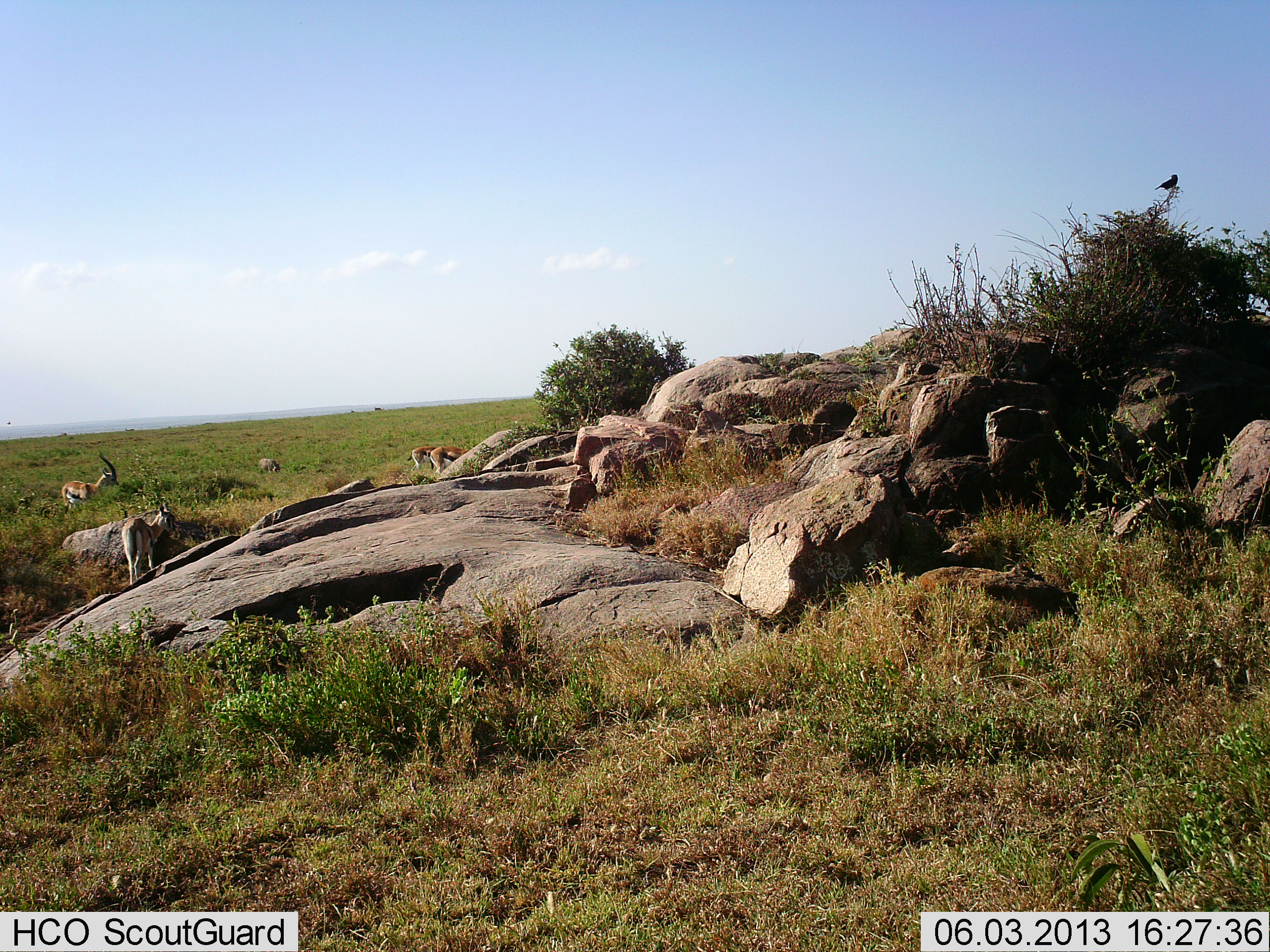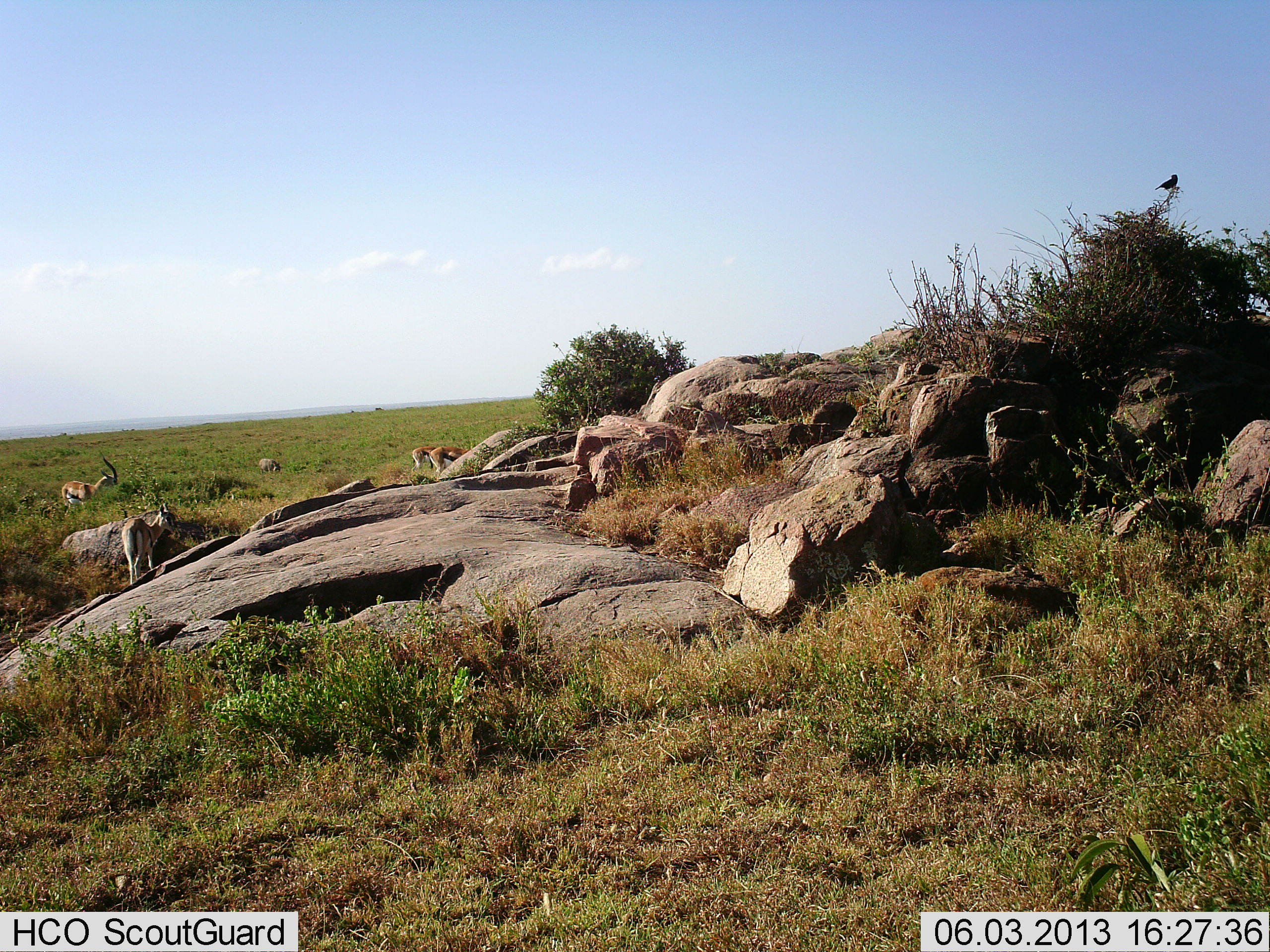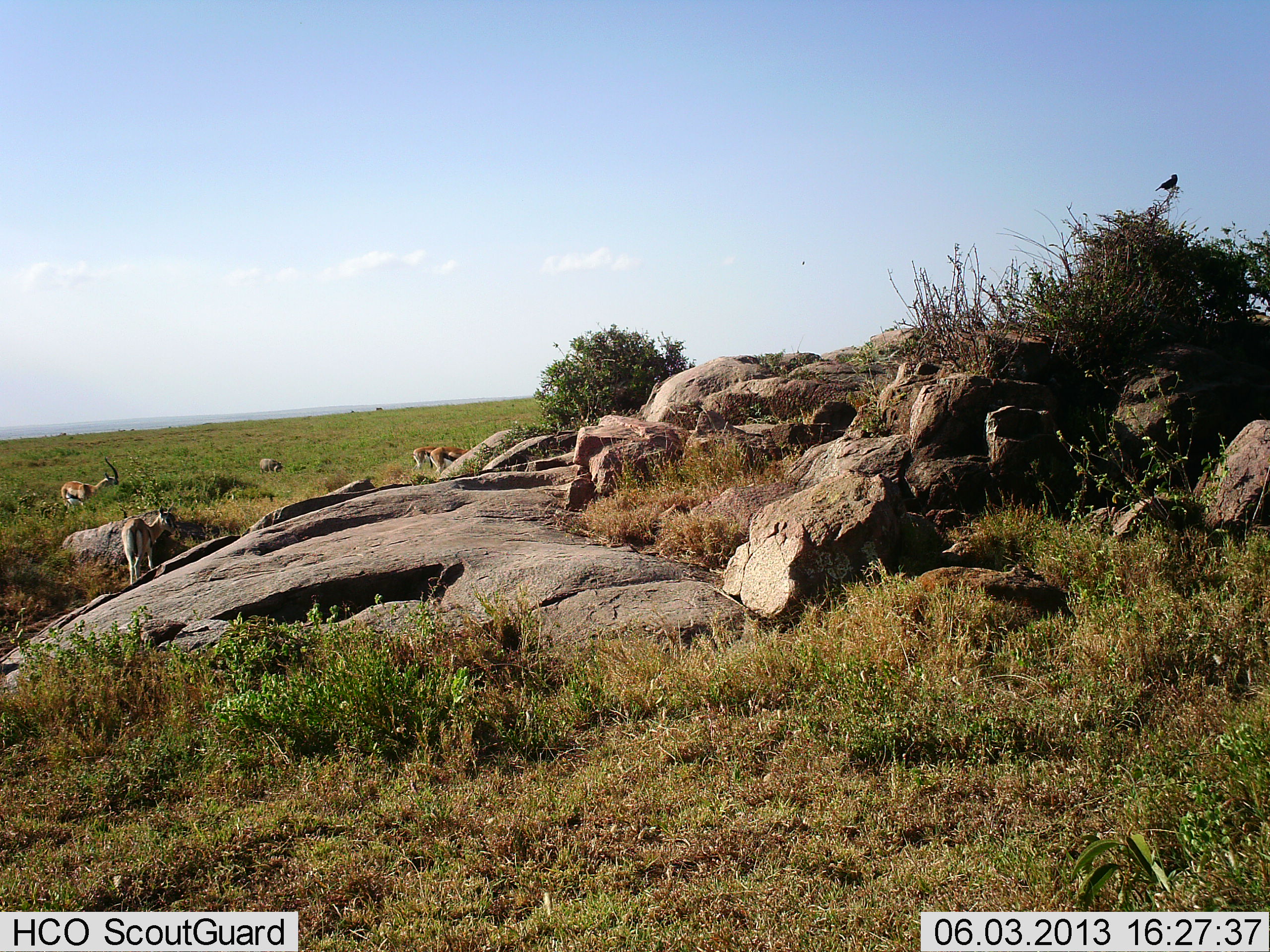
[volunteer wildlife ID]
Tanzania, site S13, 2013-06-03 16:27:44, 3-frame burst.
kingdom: Animalia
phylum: Chordata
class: Mammalia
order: Artiodactyla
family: Bovidae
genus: Eudorcas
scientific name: Eudorcas thomsonii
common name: thomson's gazelle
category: gazellethomsons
Gazellethomsons (thomson's gazelle) (Eudorcas thomsonii), count 4. Behavior (volunteer vote fractions): standing 79%, resting 0%, moving 0%, interacting 0%. Young present (vote fraction): 0%. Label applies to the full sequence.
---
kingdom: Animalia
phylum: Chordata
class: Aves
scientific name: Aves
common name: bird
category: otherbird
Otherbird (bird) (Aves), count 1. Behavior (volunteer vote fractions): standing 85%, resting 15%, moving 0%, interacting 0%. Young present (vote fraction): 0%. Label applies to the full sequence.